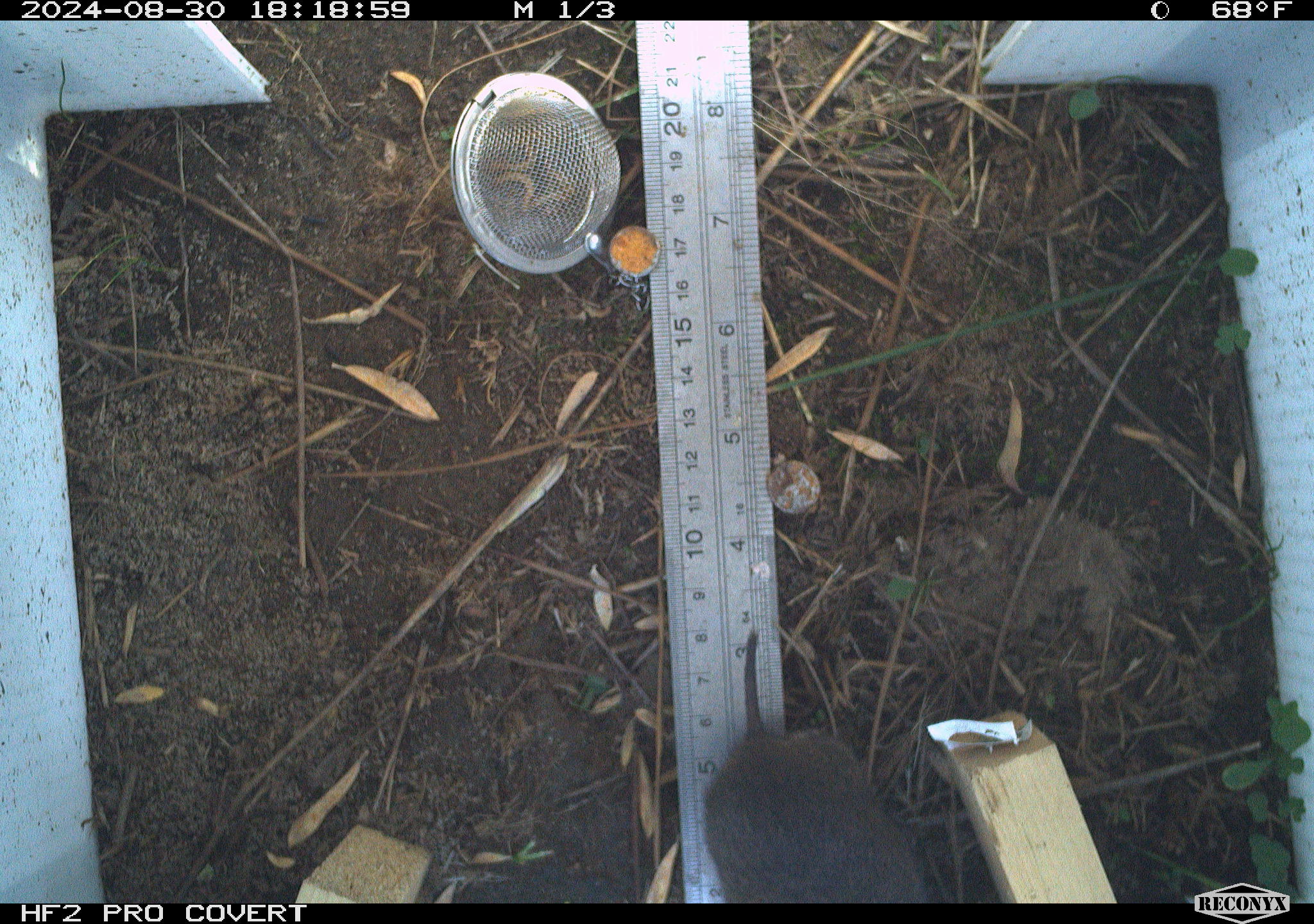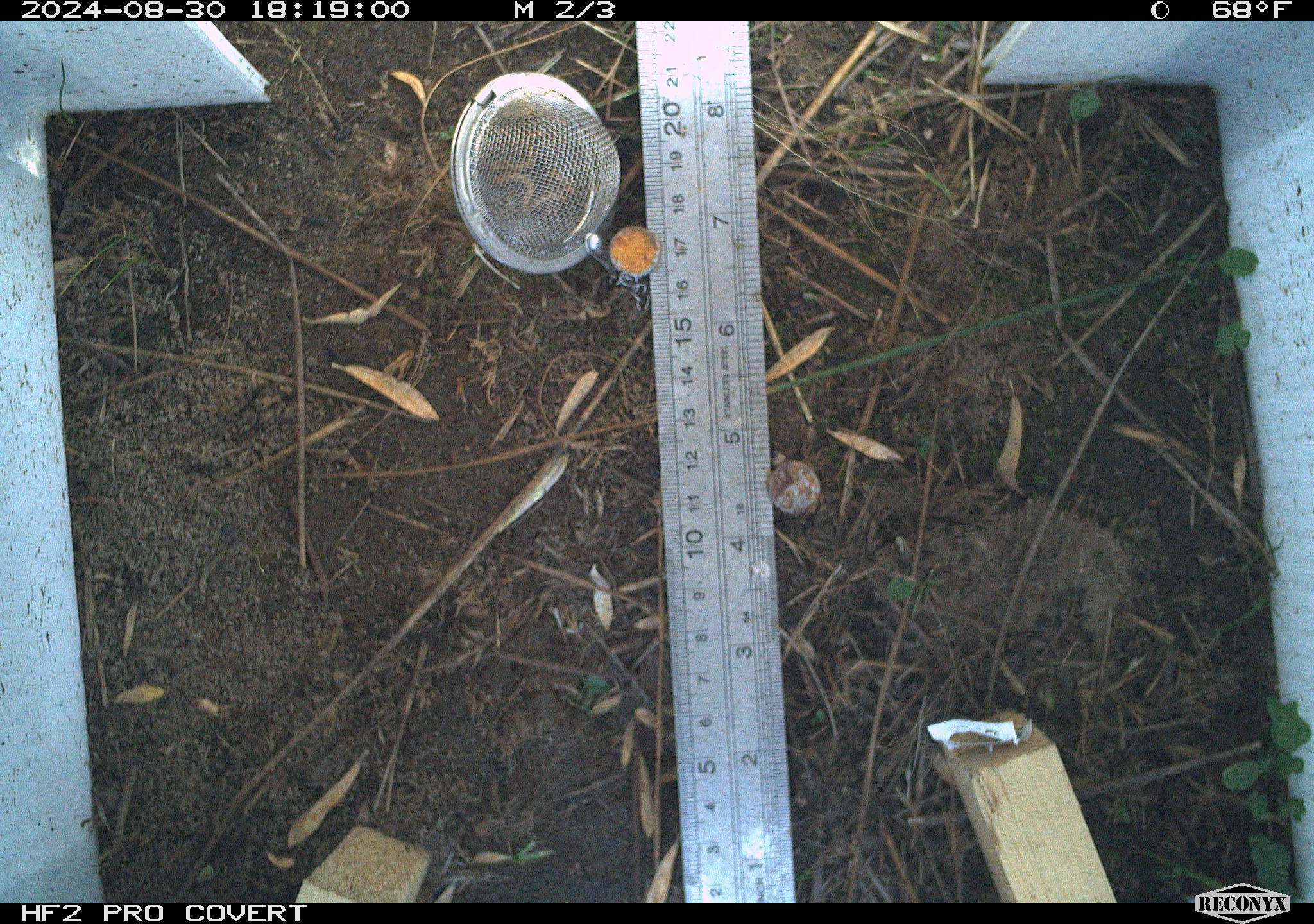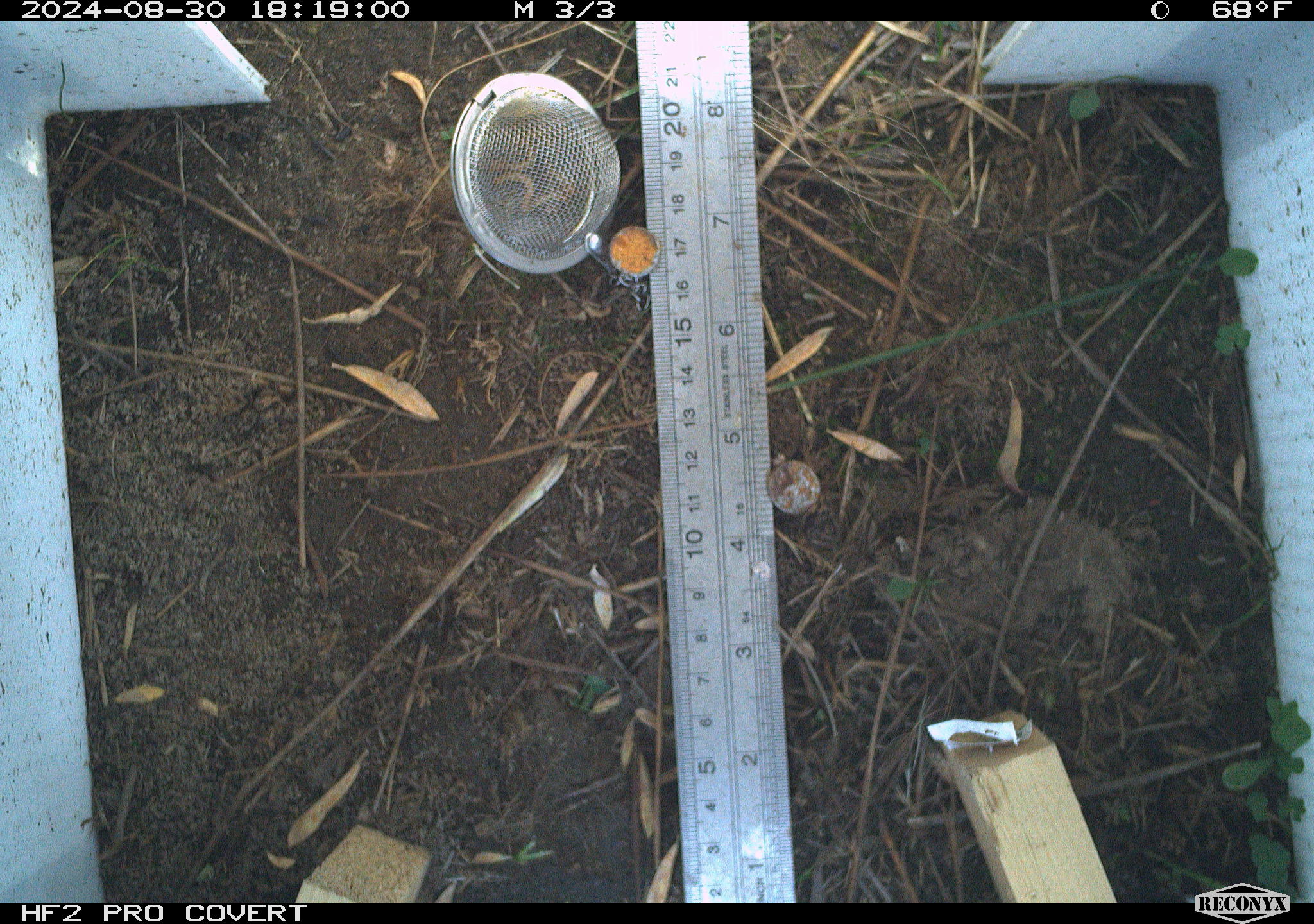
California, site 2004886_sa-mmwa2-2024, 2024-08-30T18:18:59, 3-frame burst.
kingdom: Animalia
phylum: Chordata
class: Mammalia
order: Rodentia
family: Cricetidae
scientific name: Arvicolinae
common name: voles, lemmings, and muskrats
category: arvicolinae subfamily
Arvicolinae subfamily (voles, lemmings, and muskrats) (Arvicolinae).